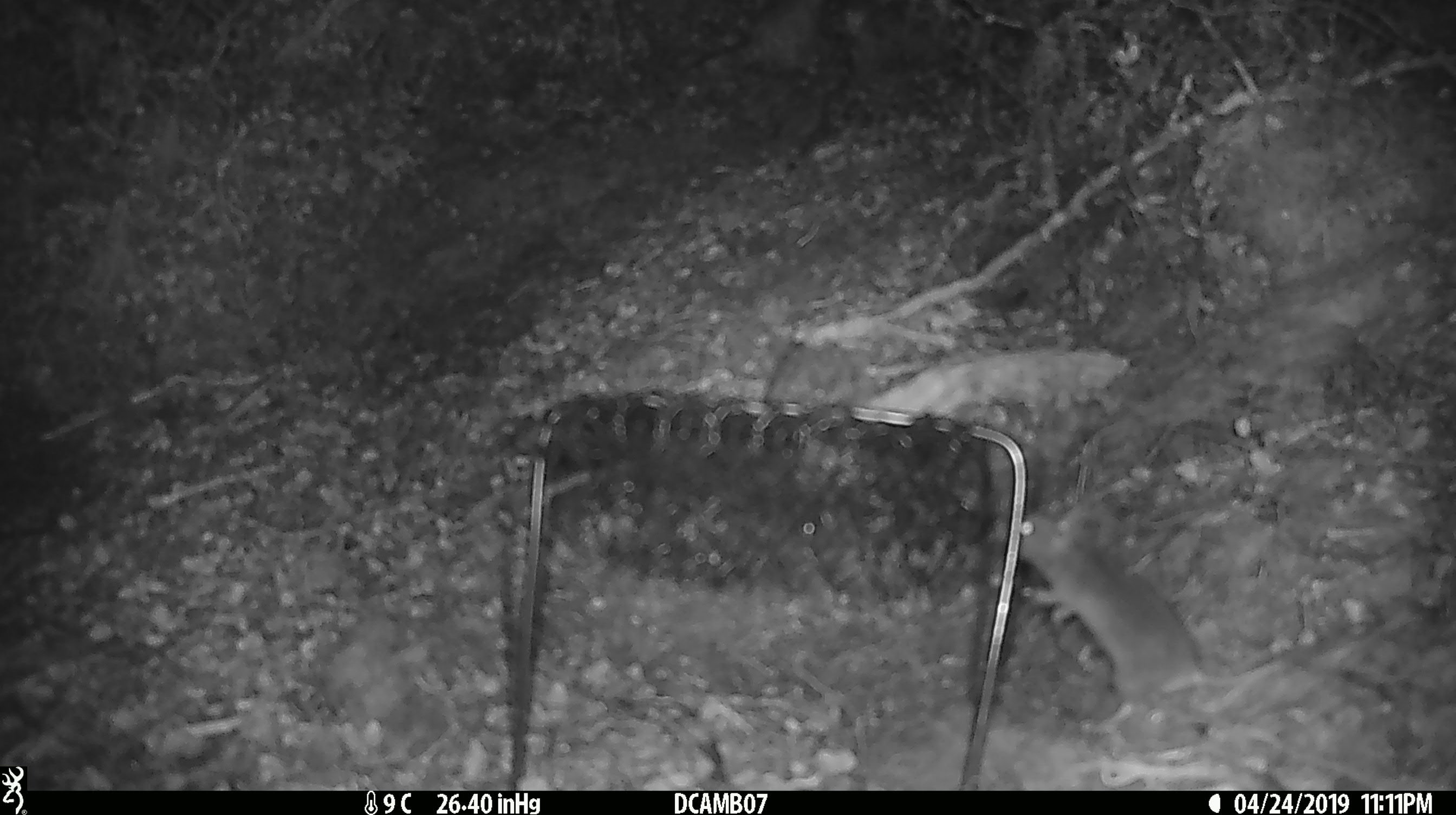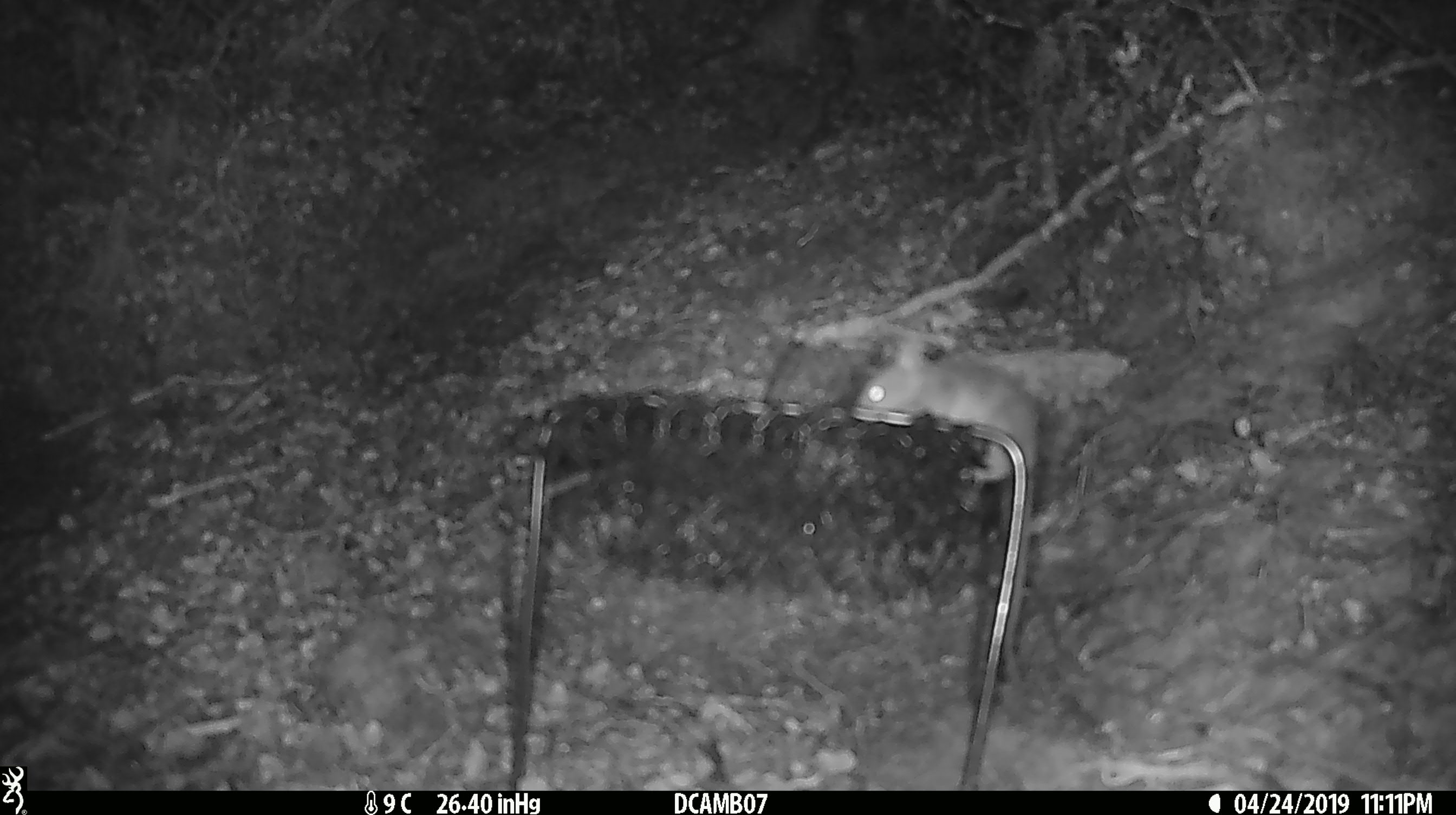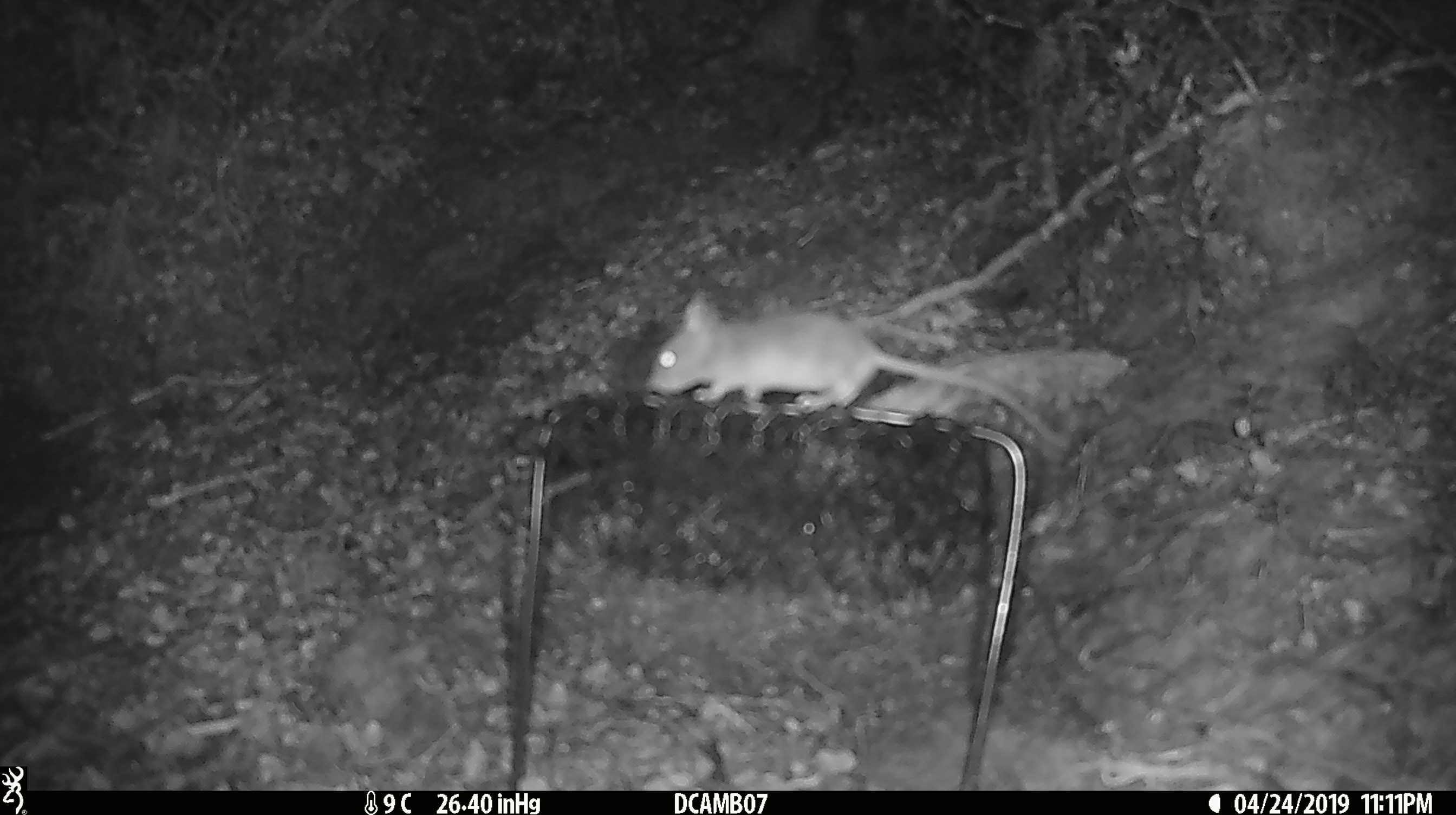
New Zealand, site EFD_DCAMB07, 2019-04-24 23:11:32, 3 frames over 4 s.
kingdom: Animalia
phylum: Chordata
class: Mammalia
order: Rodentia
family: Muridae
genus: Mus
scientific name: Mus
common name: mouse